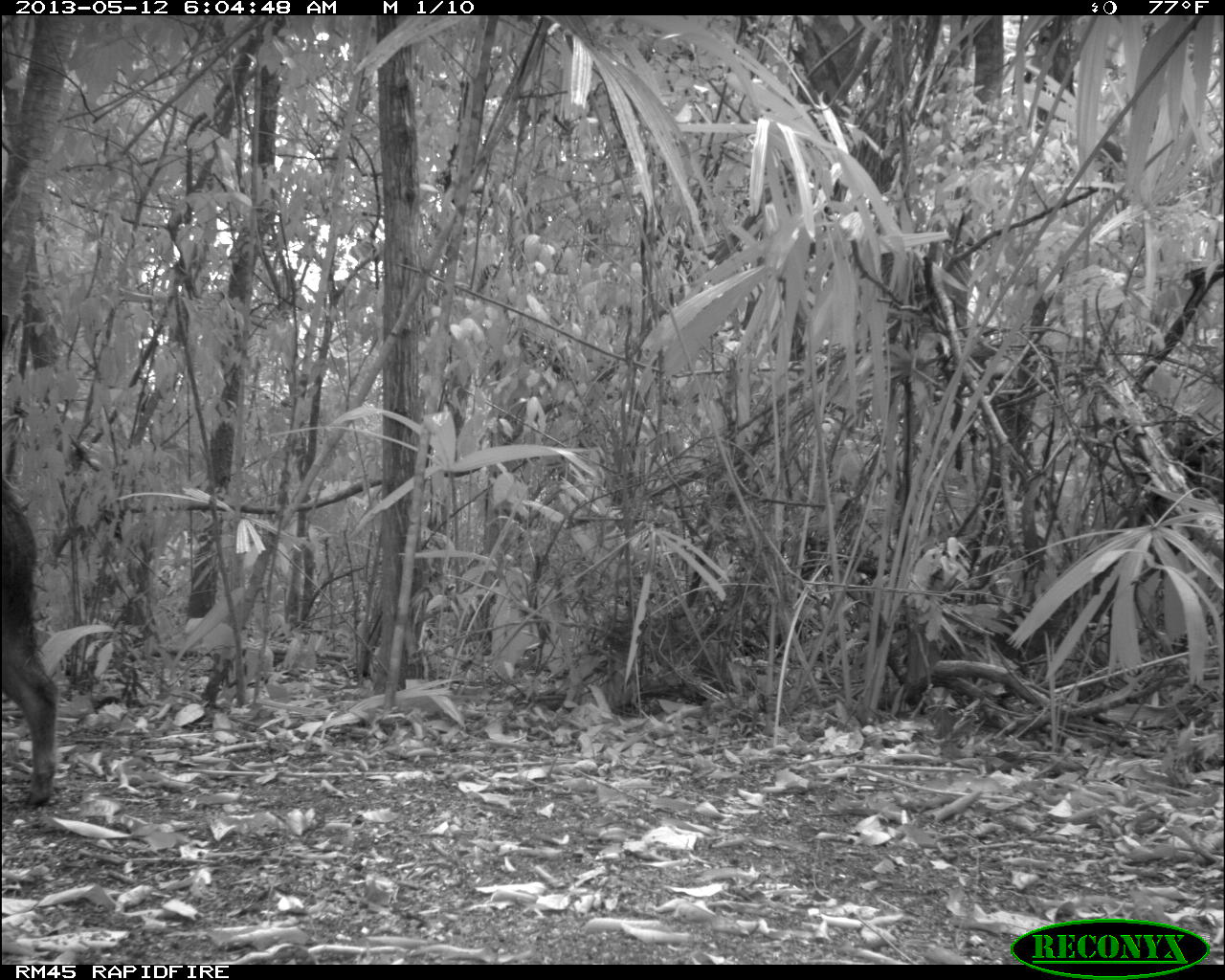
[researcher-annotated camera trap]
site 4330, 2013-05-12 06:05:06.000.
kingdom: Animalia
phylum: Chordata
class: Mammalia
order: Artiodactyla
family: Tayassuidae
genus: Tayassu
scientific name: Tayassu pecari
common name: white-lipped peccary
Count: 2.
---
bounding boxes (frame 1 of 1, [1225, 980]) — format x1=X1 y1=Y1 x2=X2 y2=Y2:
tayassu pecari: x1=0 y1=475 x2=60 y2=808